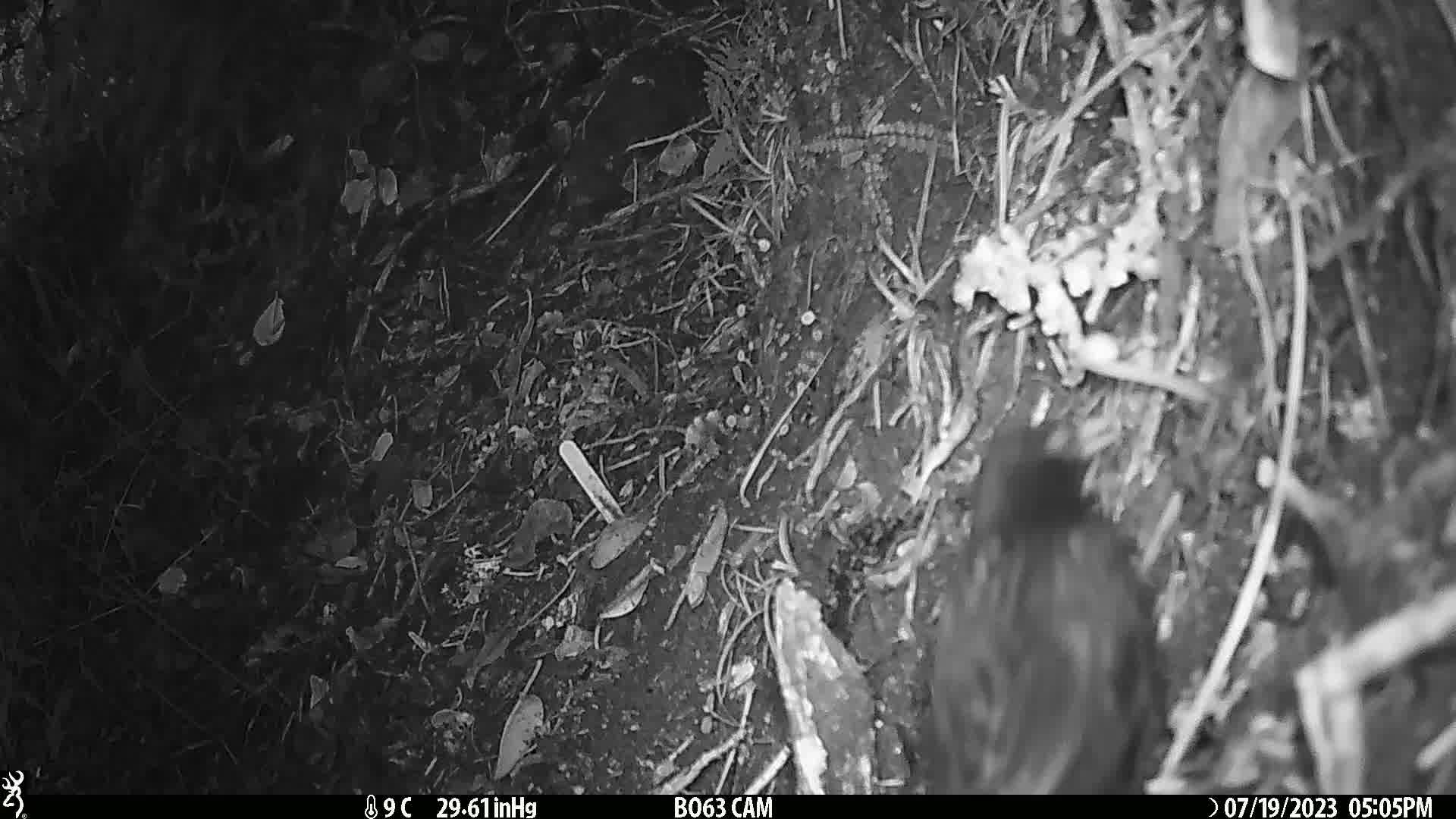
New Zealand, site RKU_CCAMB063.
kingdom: Animalia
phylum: Chordata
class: Aves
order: Passeriformes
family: Turdidae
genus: Turdus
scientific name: Turdus merula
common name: eurasian blackbird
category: blackbird